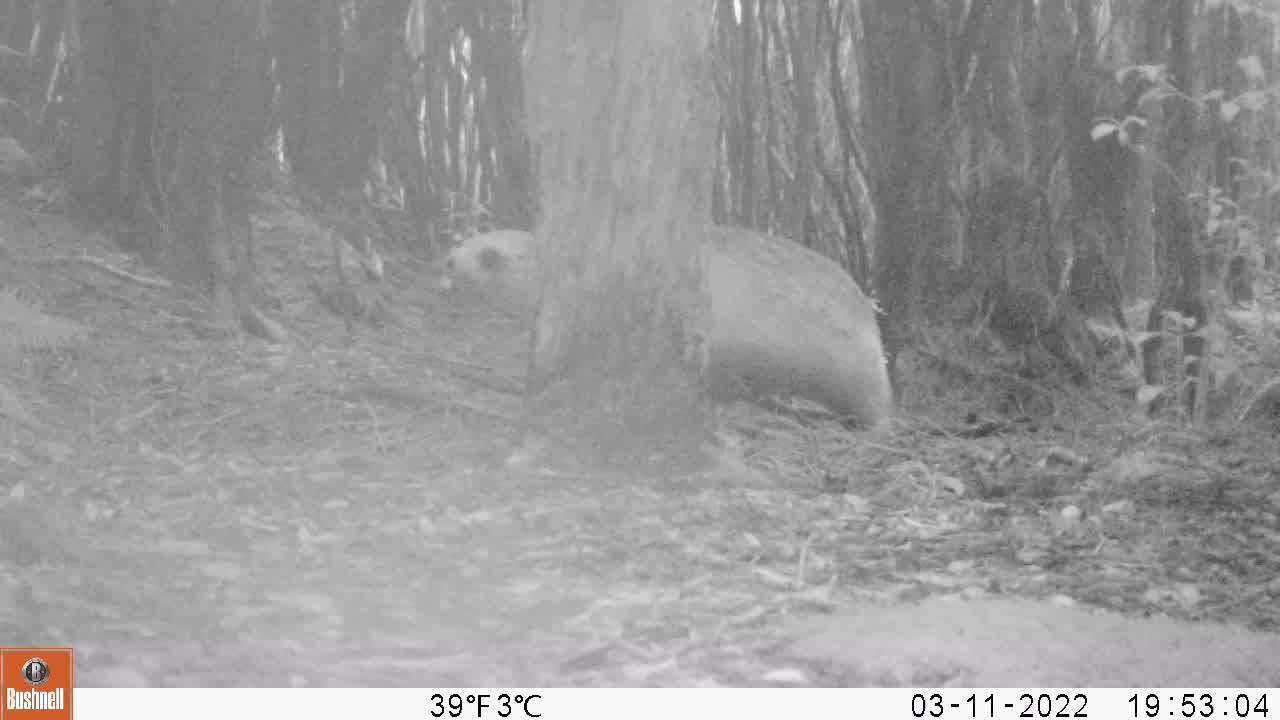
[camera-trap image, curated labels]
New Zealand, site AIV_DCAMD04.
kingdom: Animalia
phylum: Chordata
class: Mammalia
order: Carnivora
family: Otariidae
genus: Phocarctos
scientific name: Phocarctos hookeri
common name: new zealand sea lion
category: sealion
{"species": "sealion (new zealand sea lion) (Phocarctos hookeri)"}